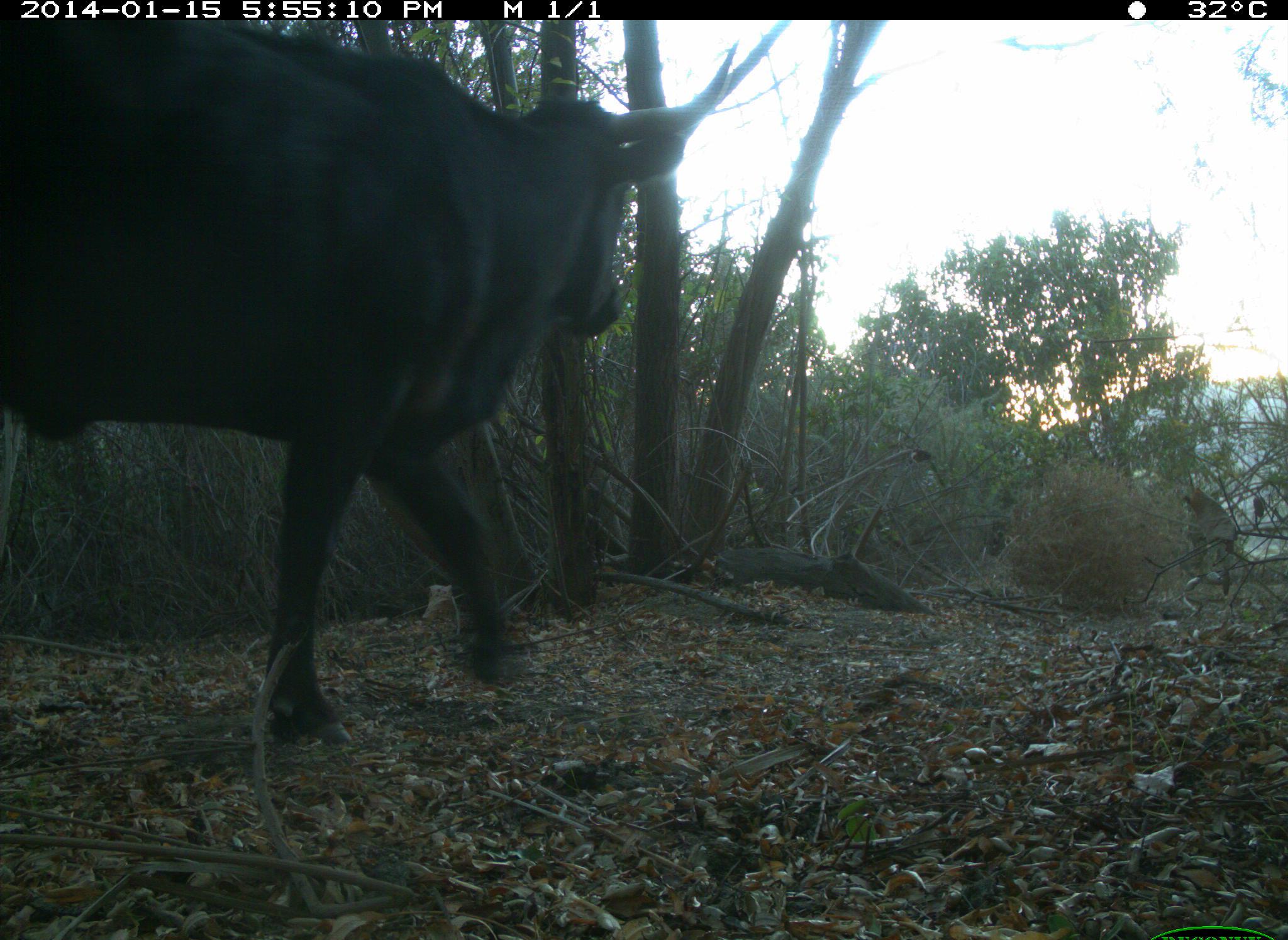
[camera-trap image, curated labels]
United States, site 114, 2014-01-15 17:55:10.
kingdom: Animalia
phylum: Chordata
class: Mammalia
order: Artiodactyla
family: Bovidae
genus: Bos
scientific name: Bos taurus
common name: cow